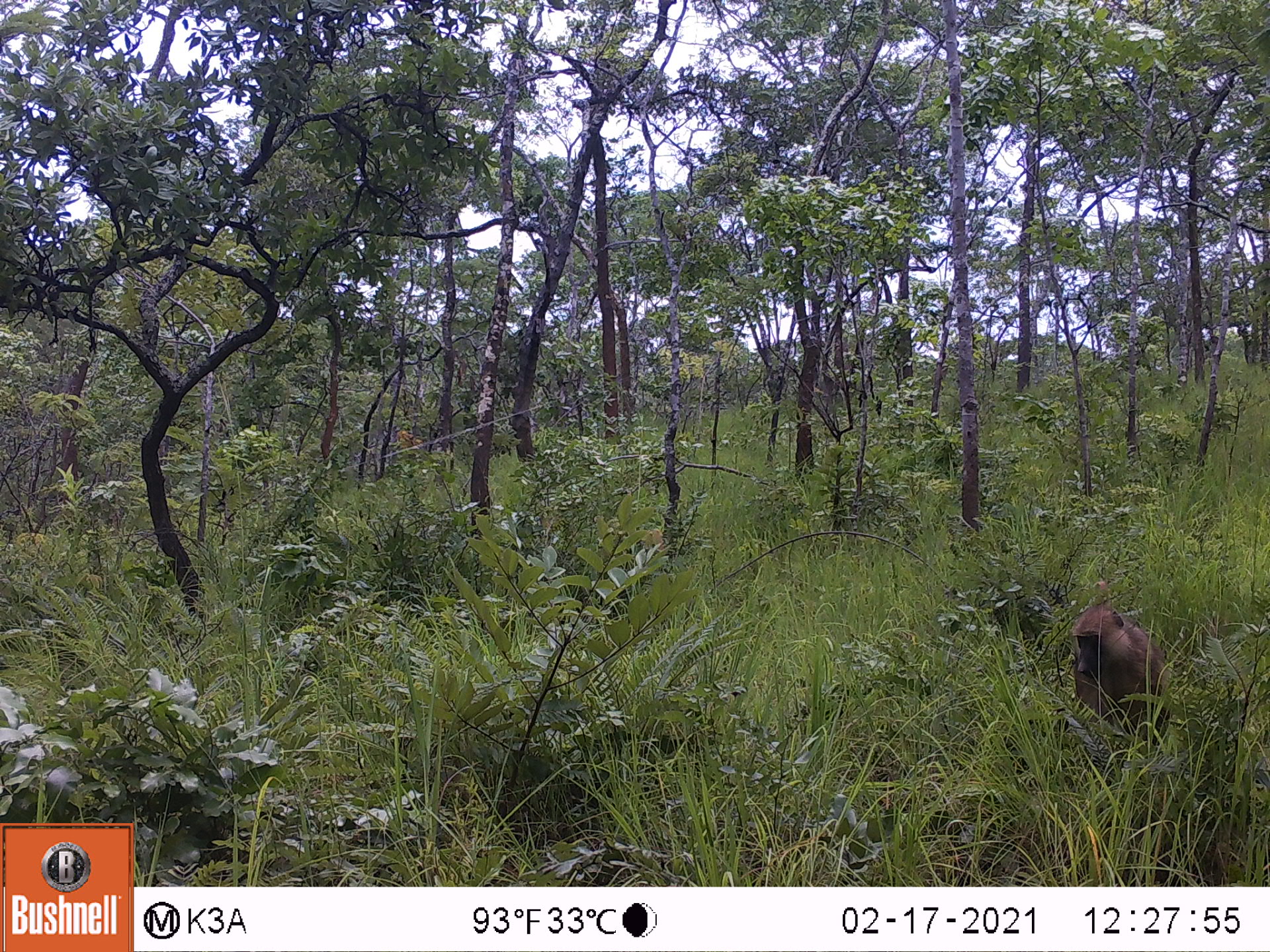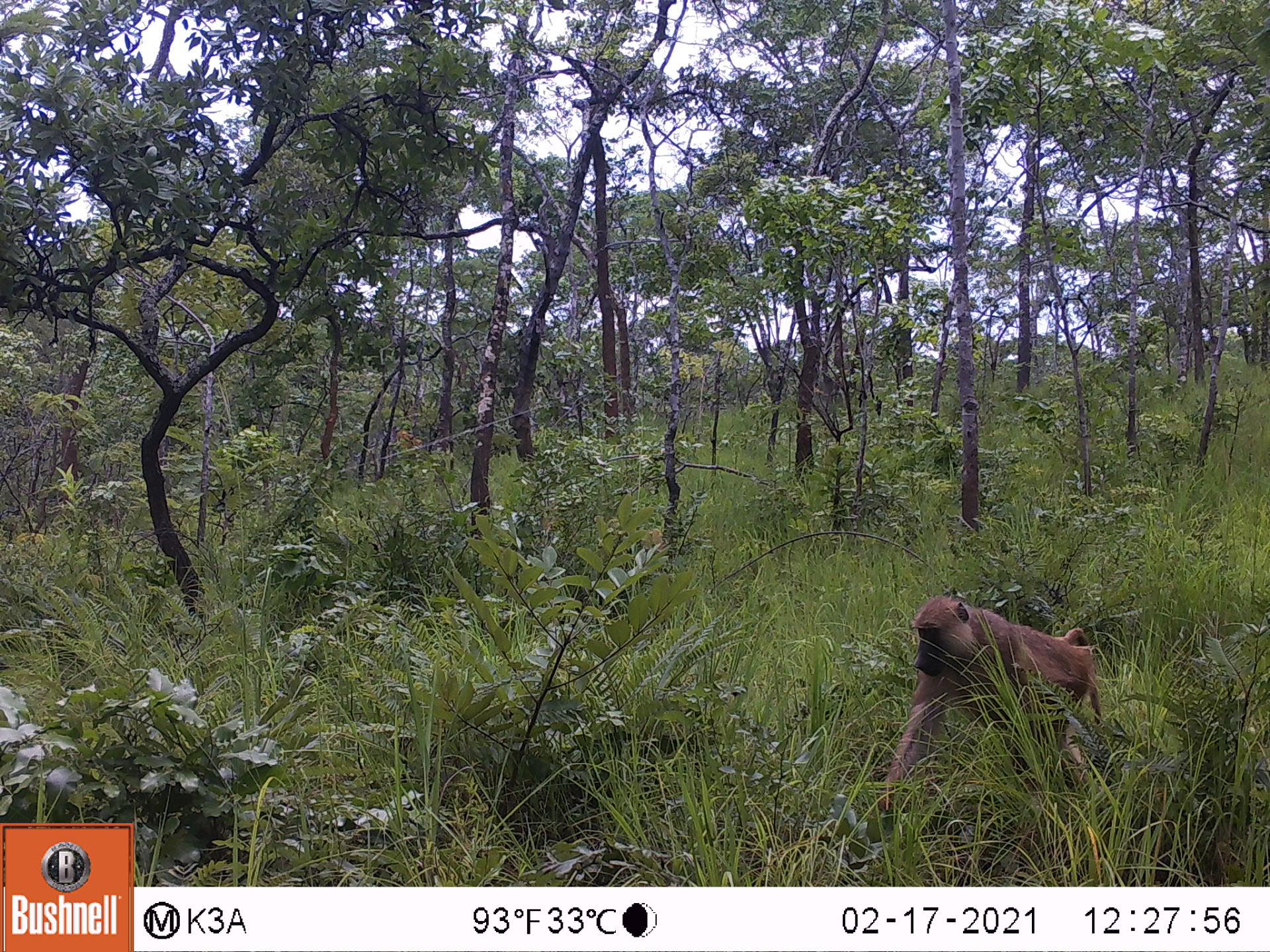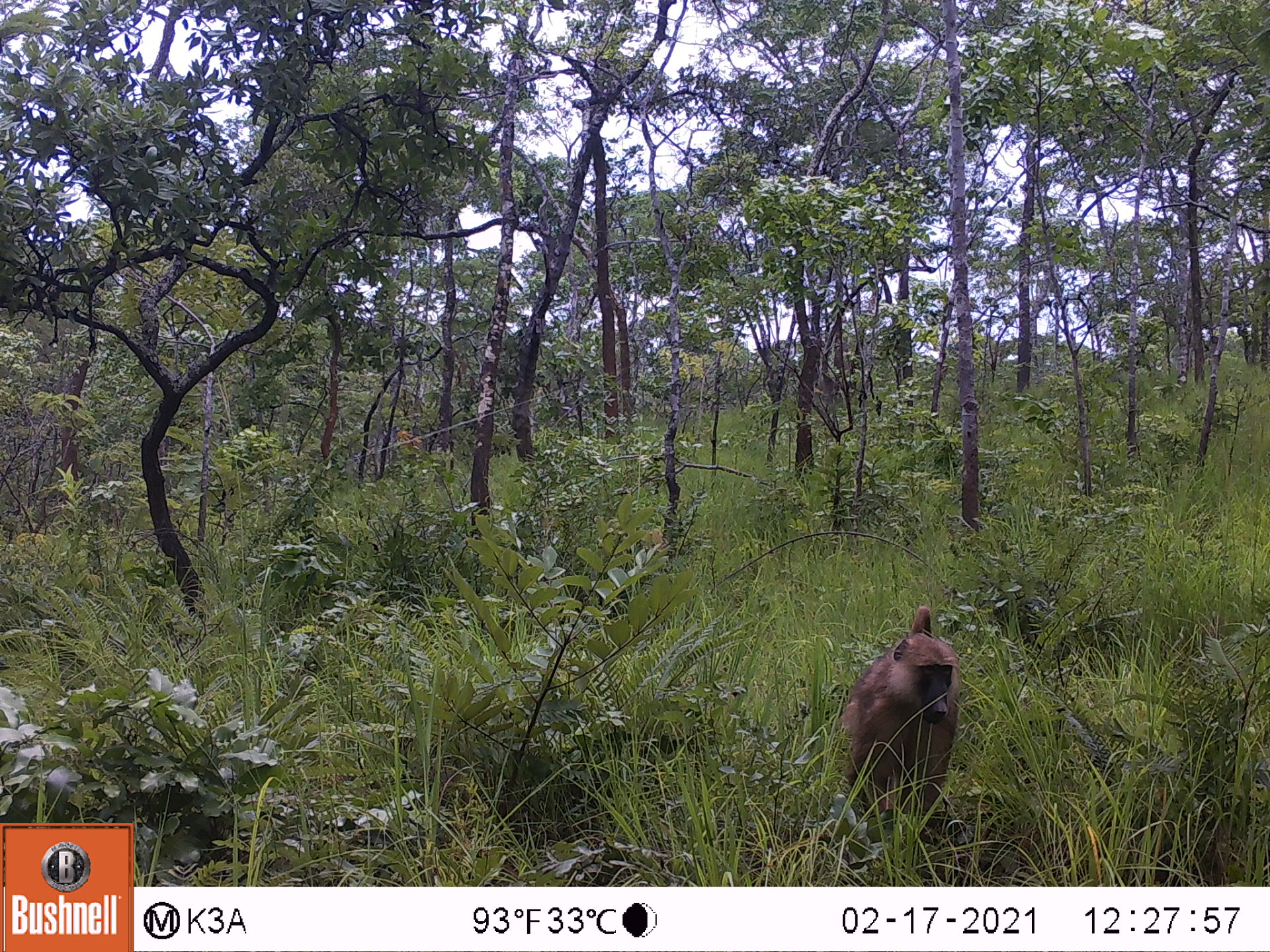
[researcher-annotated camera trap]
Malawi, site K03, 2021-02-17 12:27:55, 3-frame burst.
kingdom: Animalia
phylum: Chordata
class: Mammalia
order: Primates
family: Cercopithecidae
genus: Papio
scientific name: Papio cynocephalus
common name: yellow baboon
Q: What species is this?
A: Yellow baboon (Papio cynocephalus).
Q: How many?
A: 1.